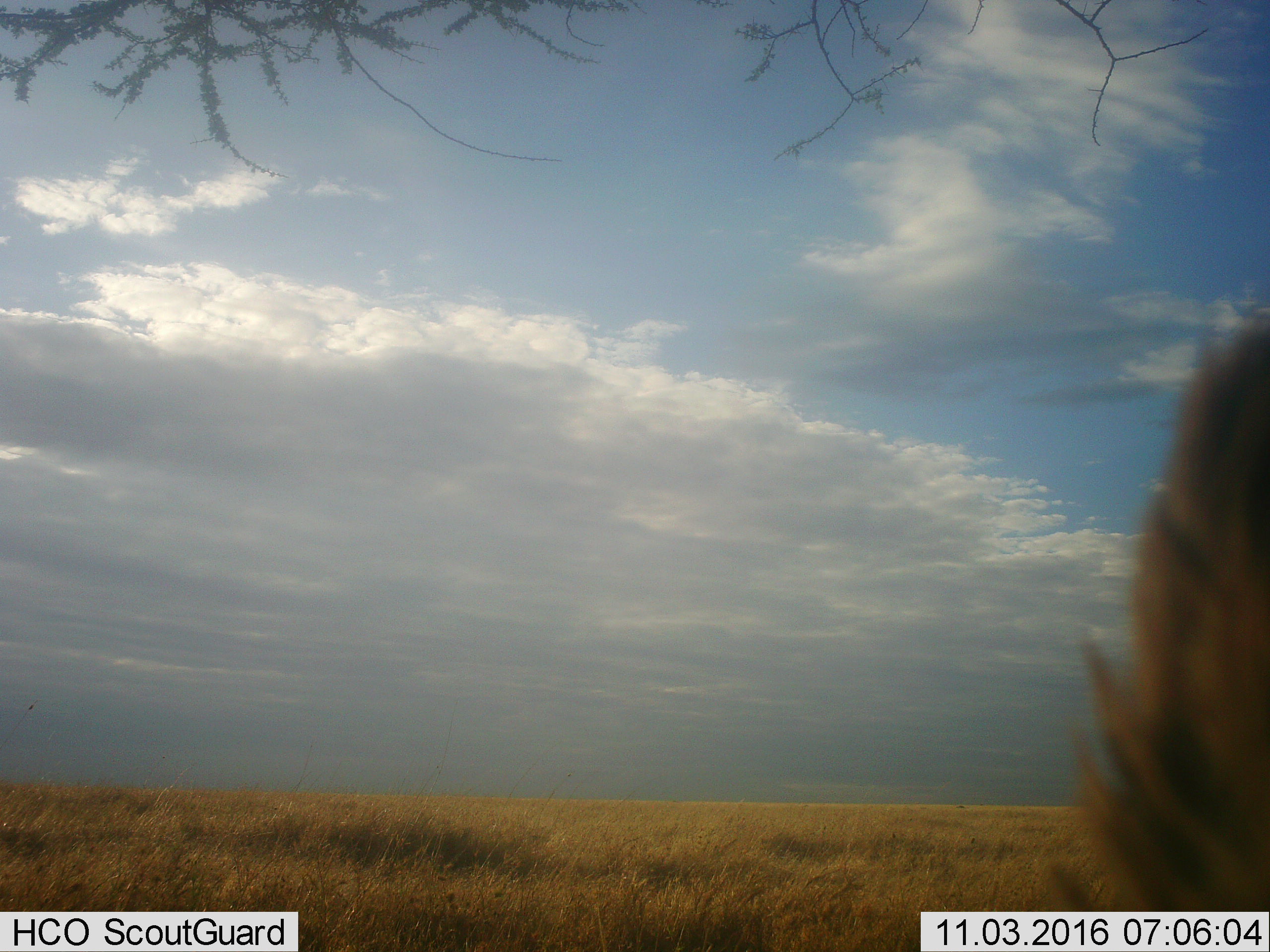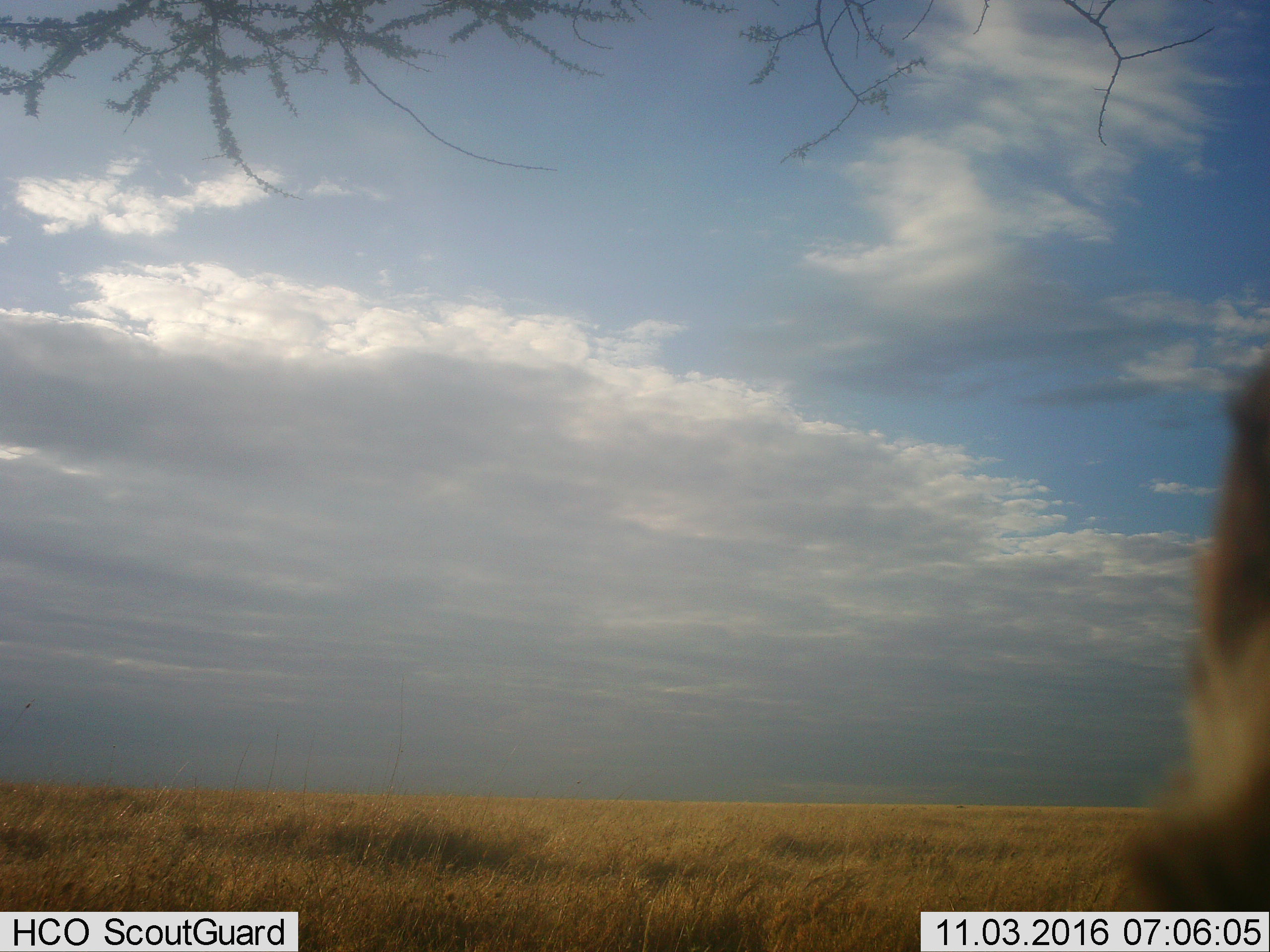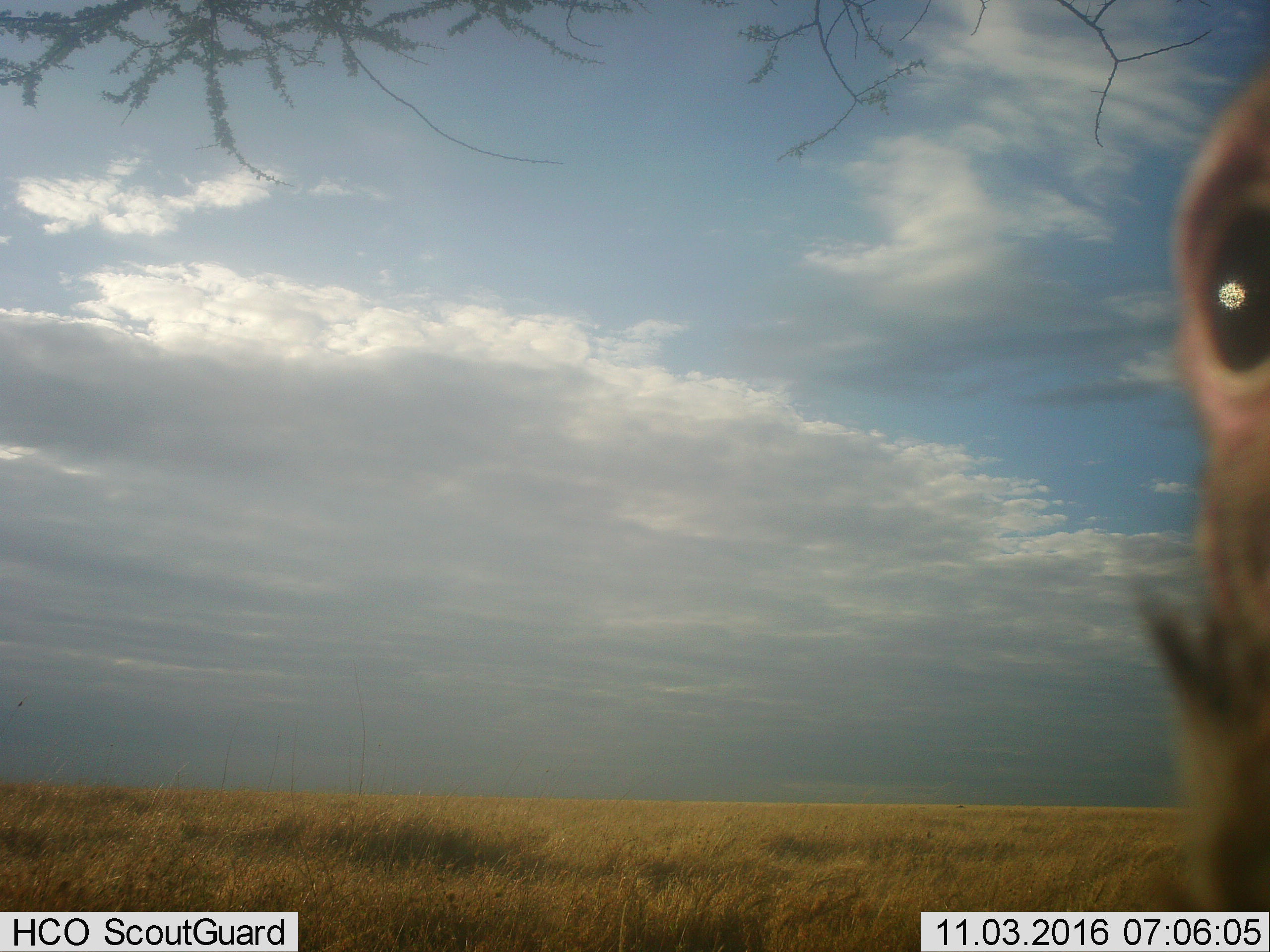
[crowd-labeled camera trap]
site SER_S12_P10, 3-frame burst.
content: unidentified animal